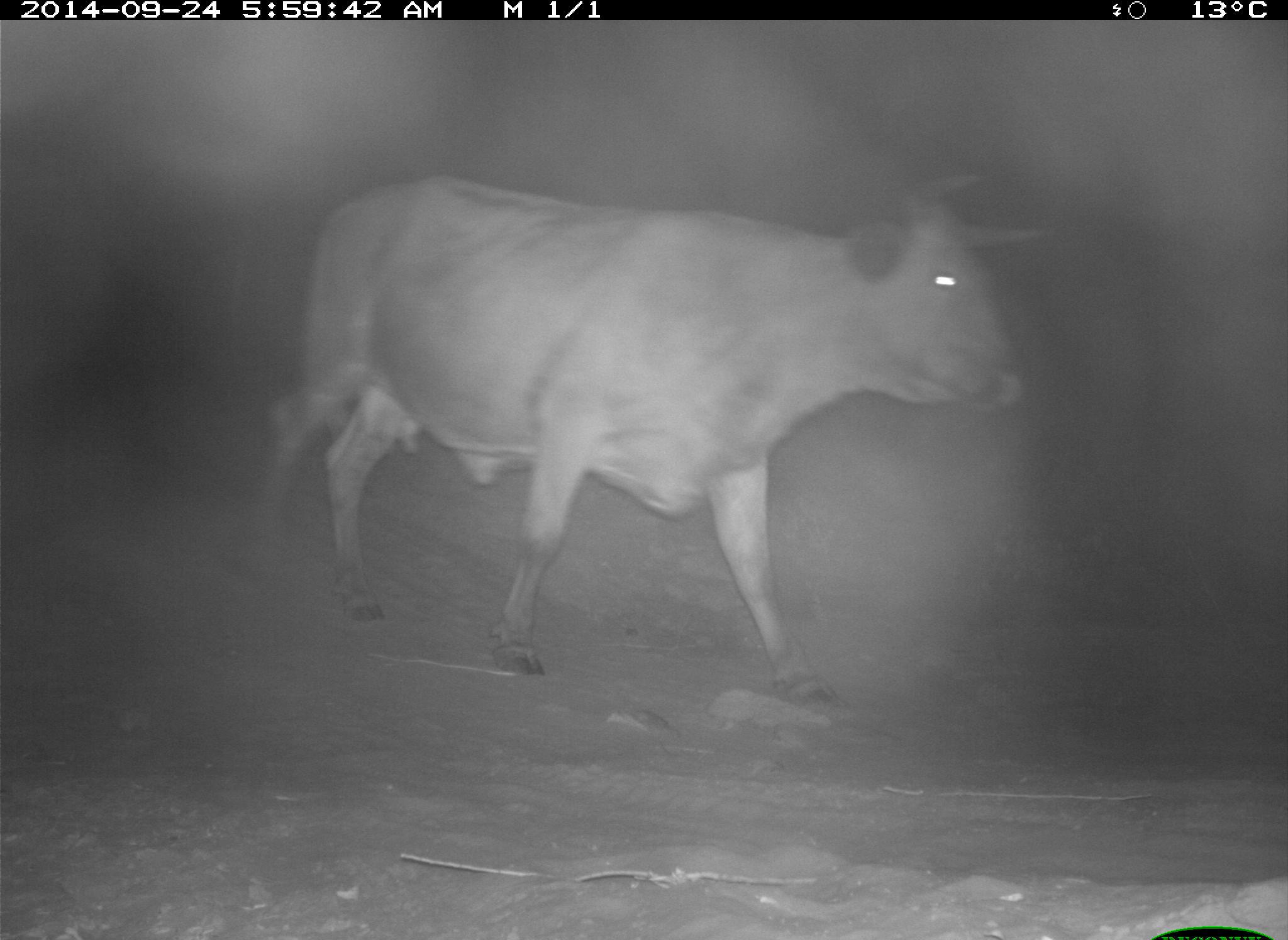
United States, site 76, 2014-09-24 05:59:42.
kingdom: Animalia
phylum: Chordata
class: Mammalia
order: Artiodactyla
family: Bovidae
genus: Bos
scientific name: Bos taurus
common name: cow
Cow (Bos taurus).